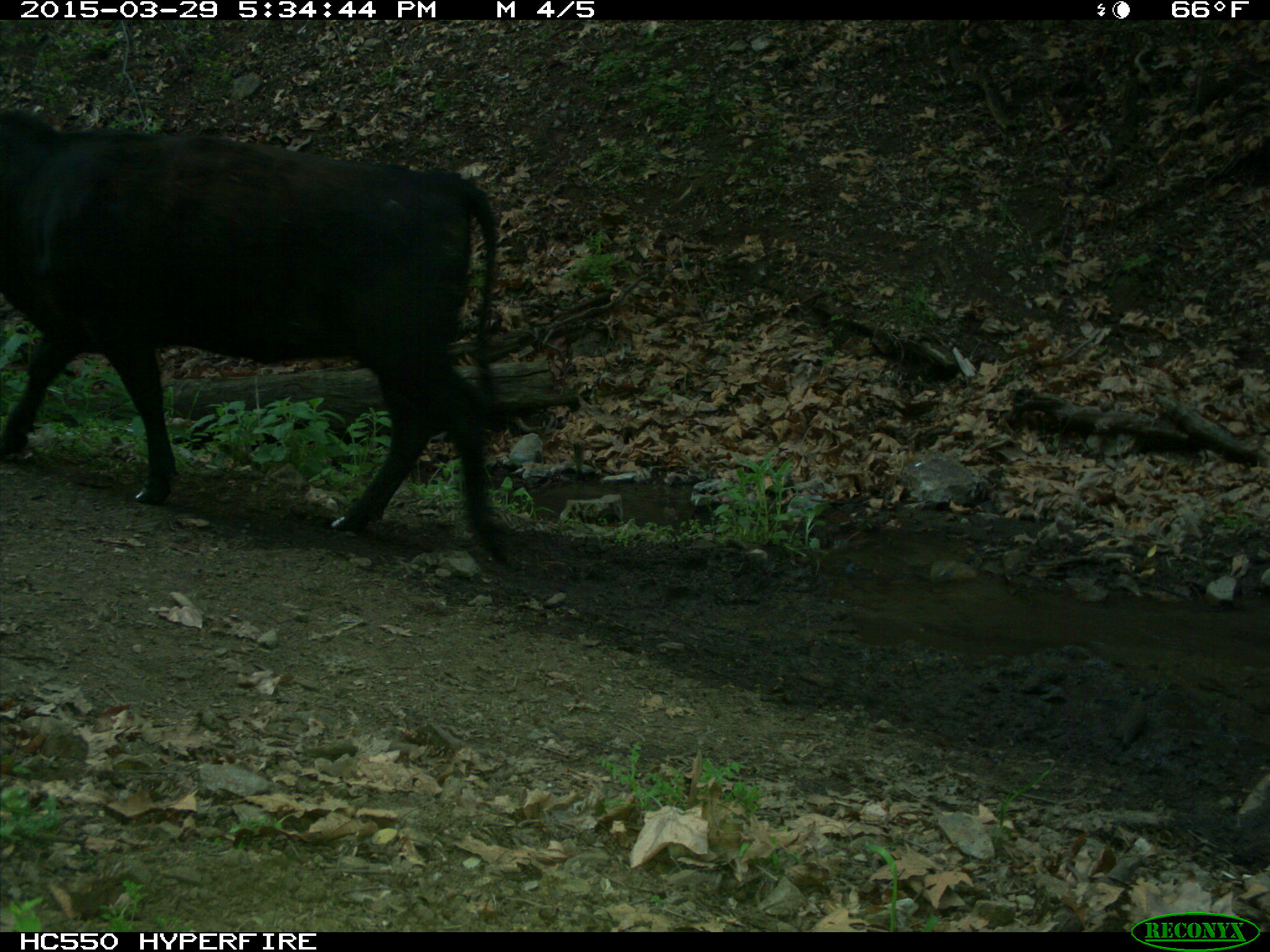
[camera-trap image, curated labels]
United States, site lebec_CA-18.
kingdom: Animalia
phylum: Chordata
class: Mammalia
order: Artiodactyla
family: Bovidae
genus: Bos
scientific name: Bos taurus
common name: domestic cow